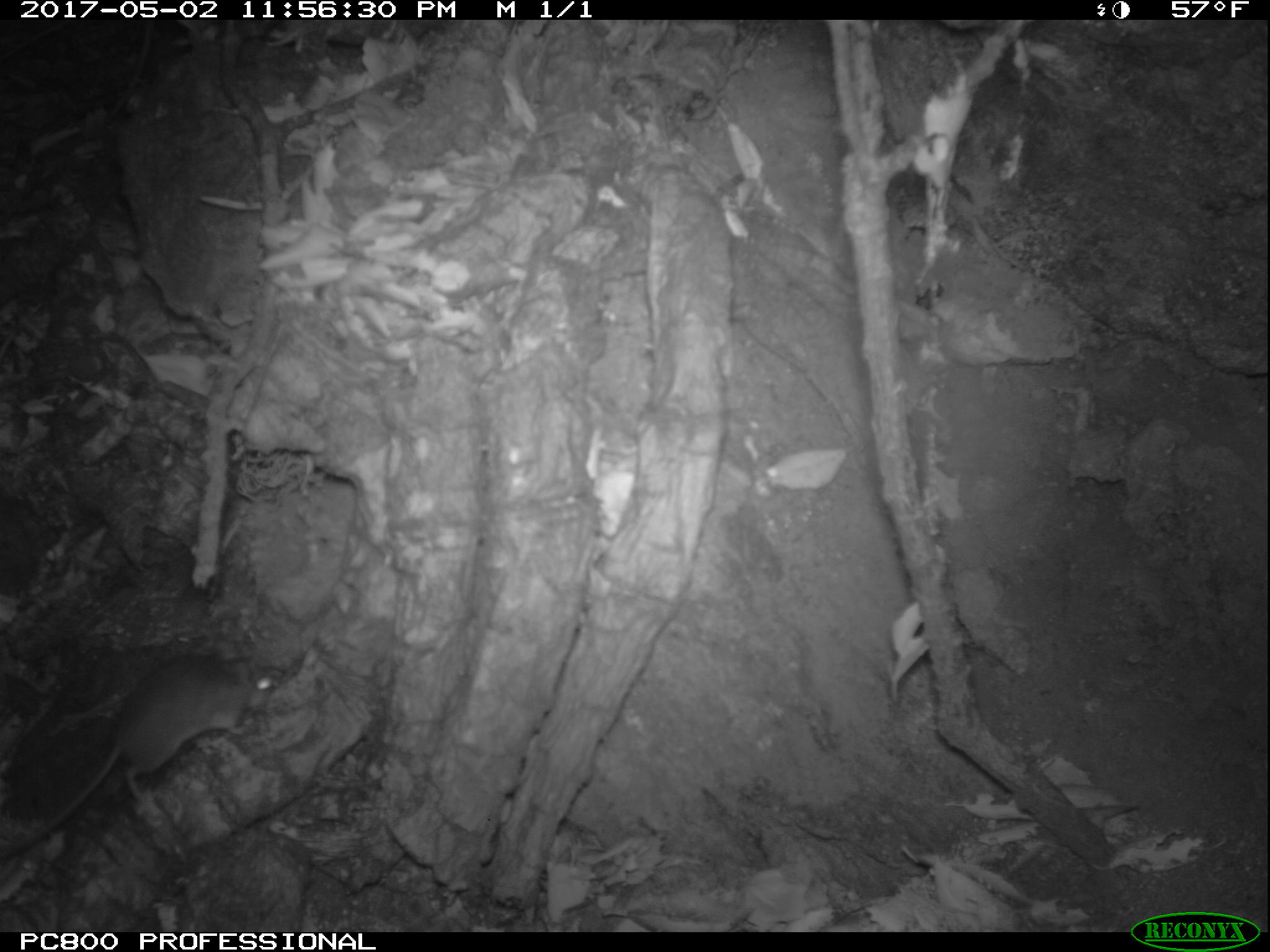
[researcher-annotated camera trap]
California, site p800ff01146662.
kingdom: Animalia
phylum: Chordata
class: Mammalia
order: Rodentia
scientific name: Rodentia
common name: rodent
Rodent (Rodentia).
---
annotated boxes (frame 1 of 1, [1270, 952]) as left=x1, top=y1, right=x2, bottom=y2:
rodent: left=1, top=652, right=275, bottom=862